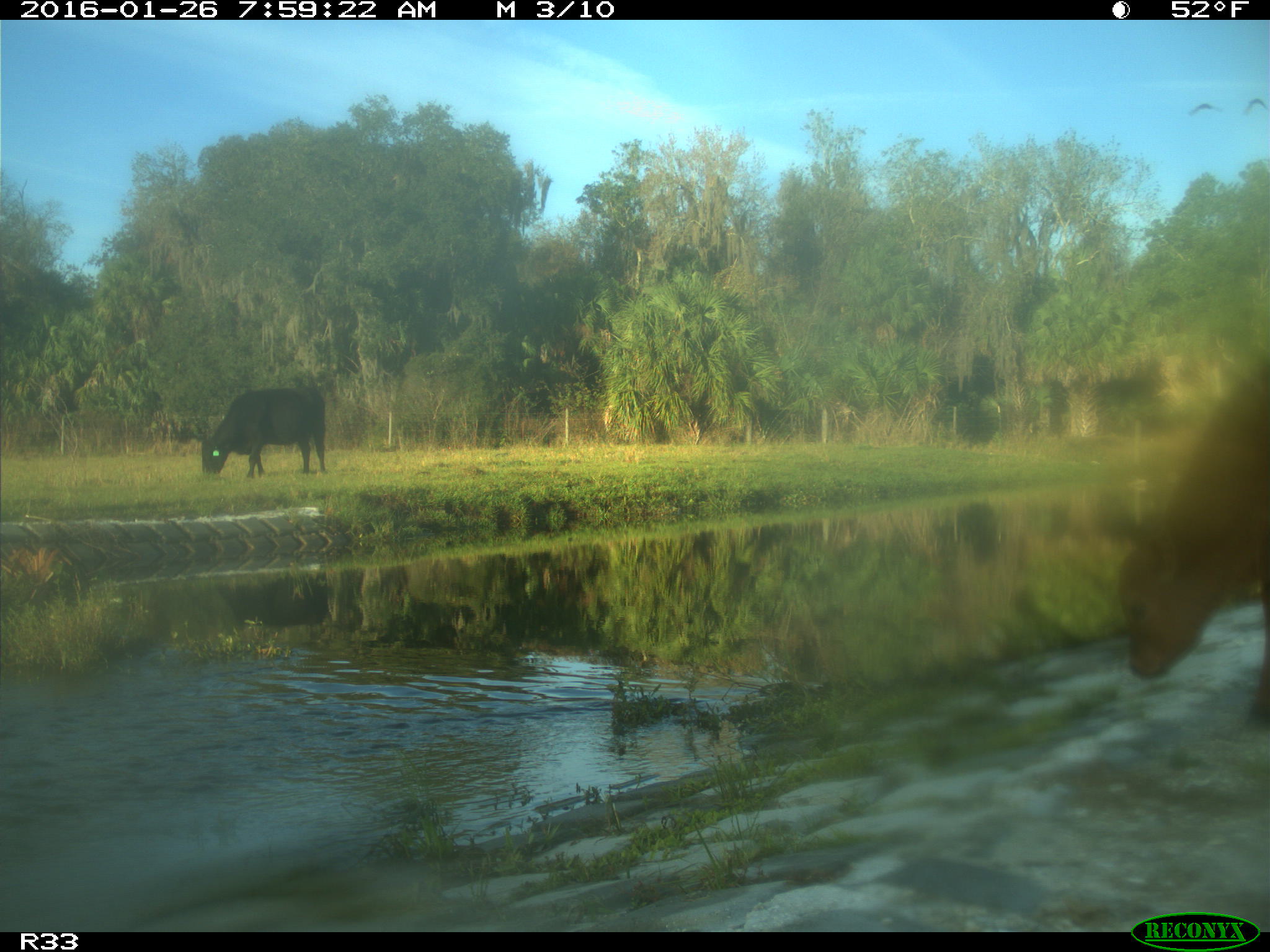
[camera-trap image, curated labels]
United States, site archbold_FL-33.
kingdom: Animalia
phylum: Chordata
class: Mammalia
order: Artiodactyla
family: Bovidae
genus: Bos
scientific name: Bos taurus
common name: domestic cow